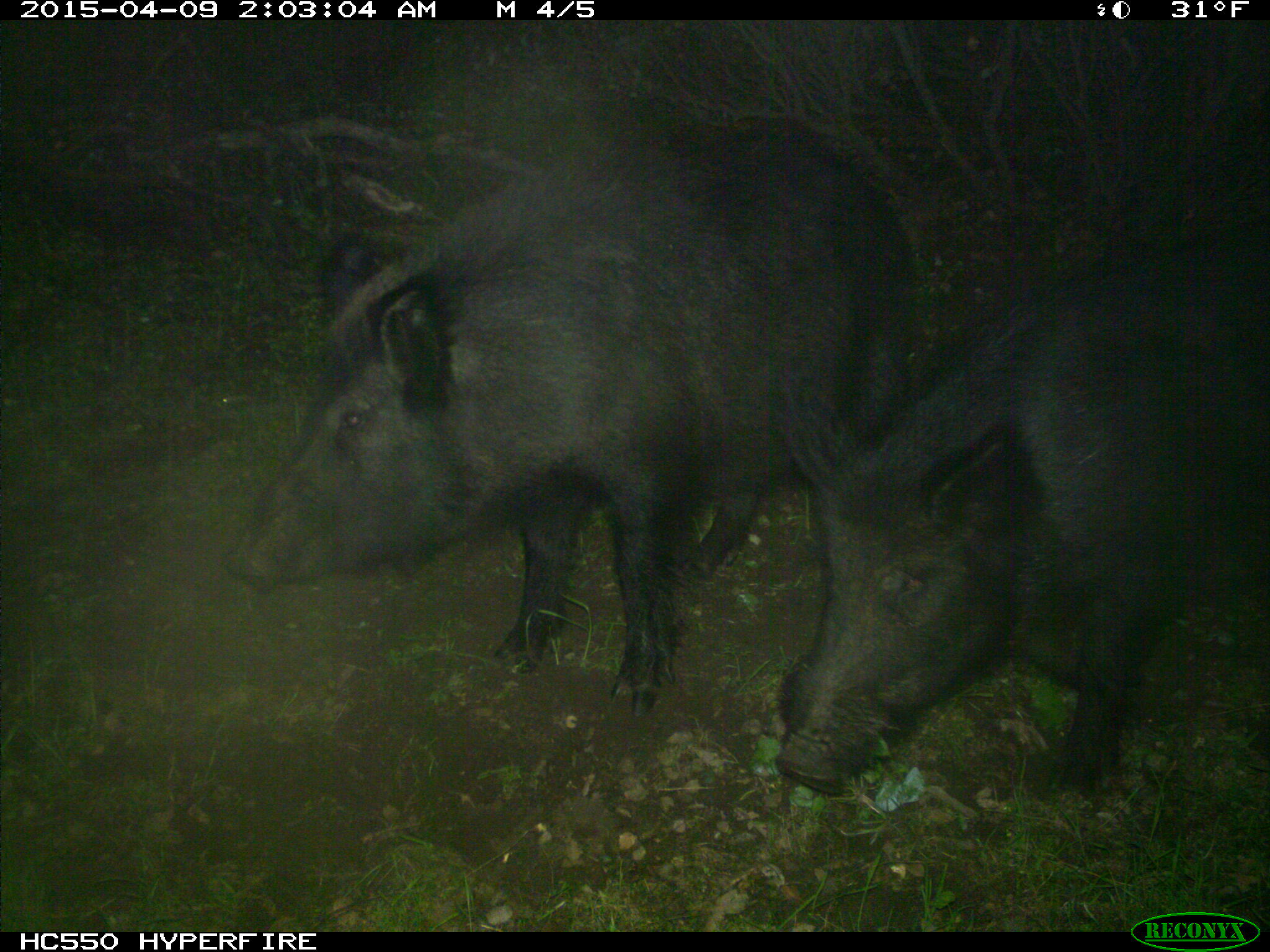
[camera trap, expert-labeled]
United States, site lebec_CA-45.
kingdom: Animalia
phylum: Chordata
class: Mammalia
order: Artiodactyla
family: Suidae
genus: Sus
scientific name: Sus scrofa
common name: wild boar